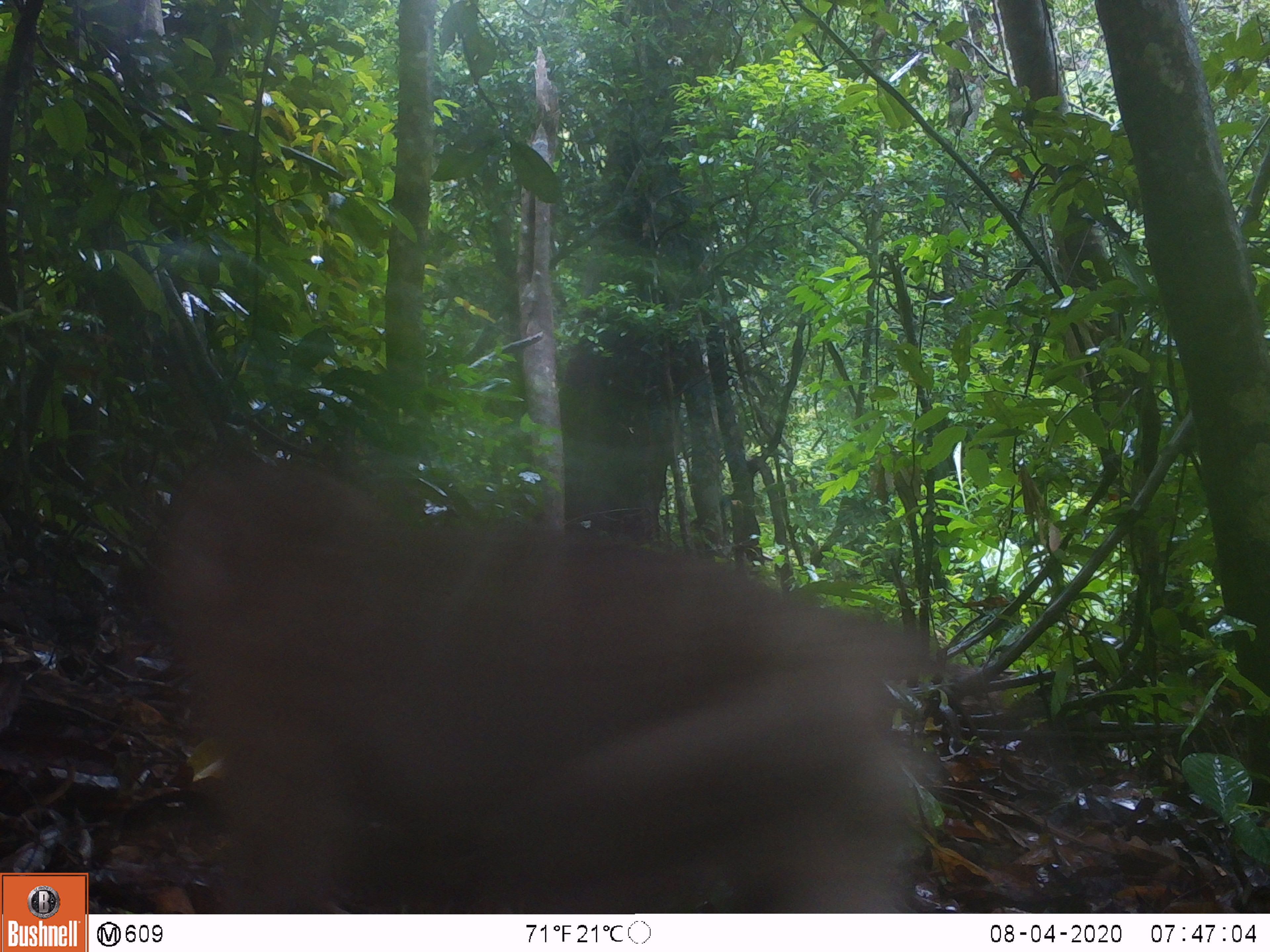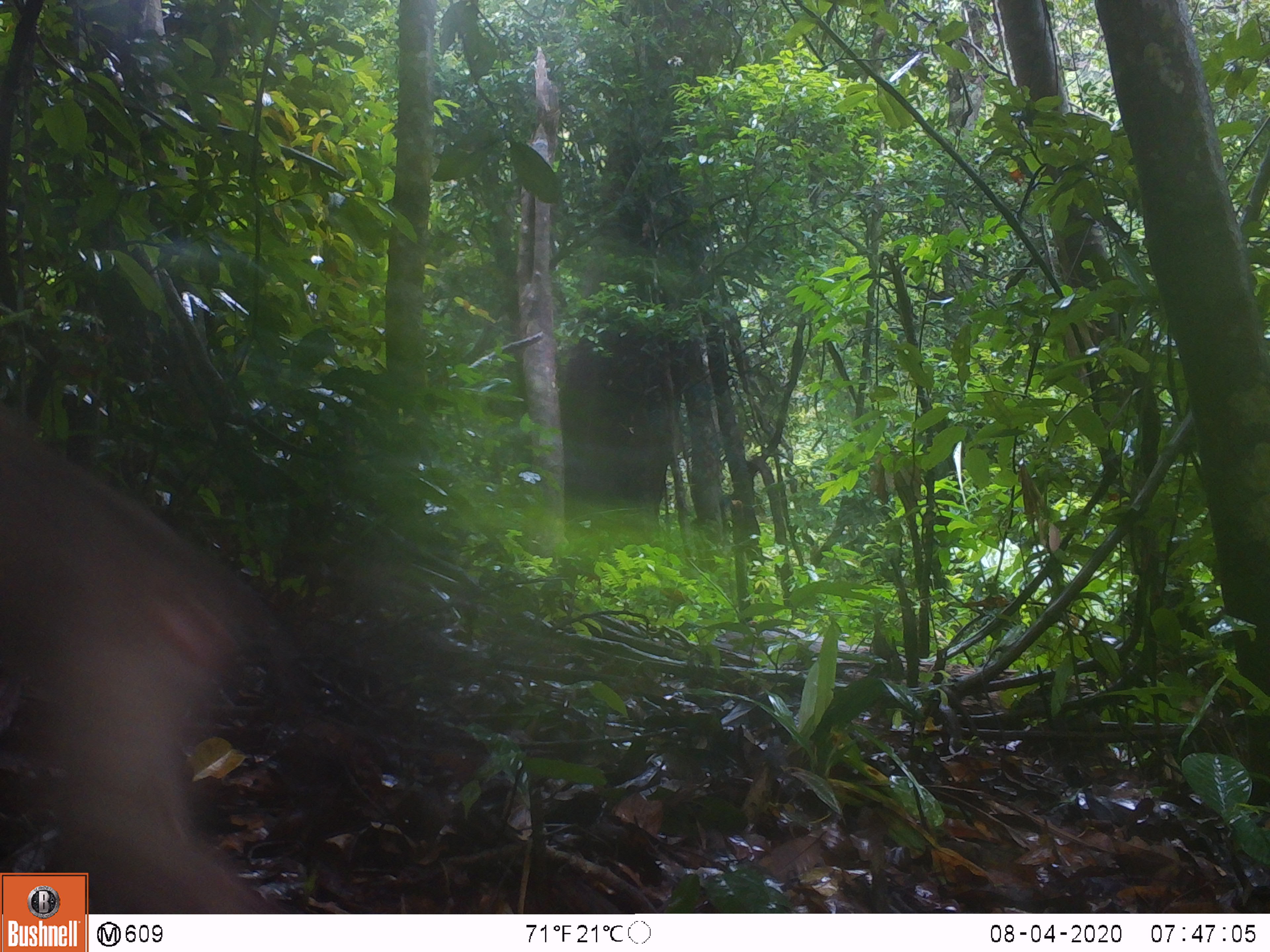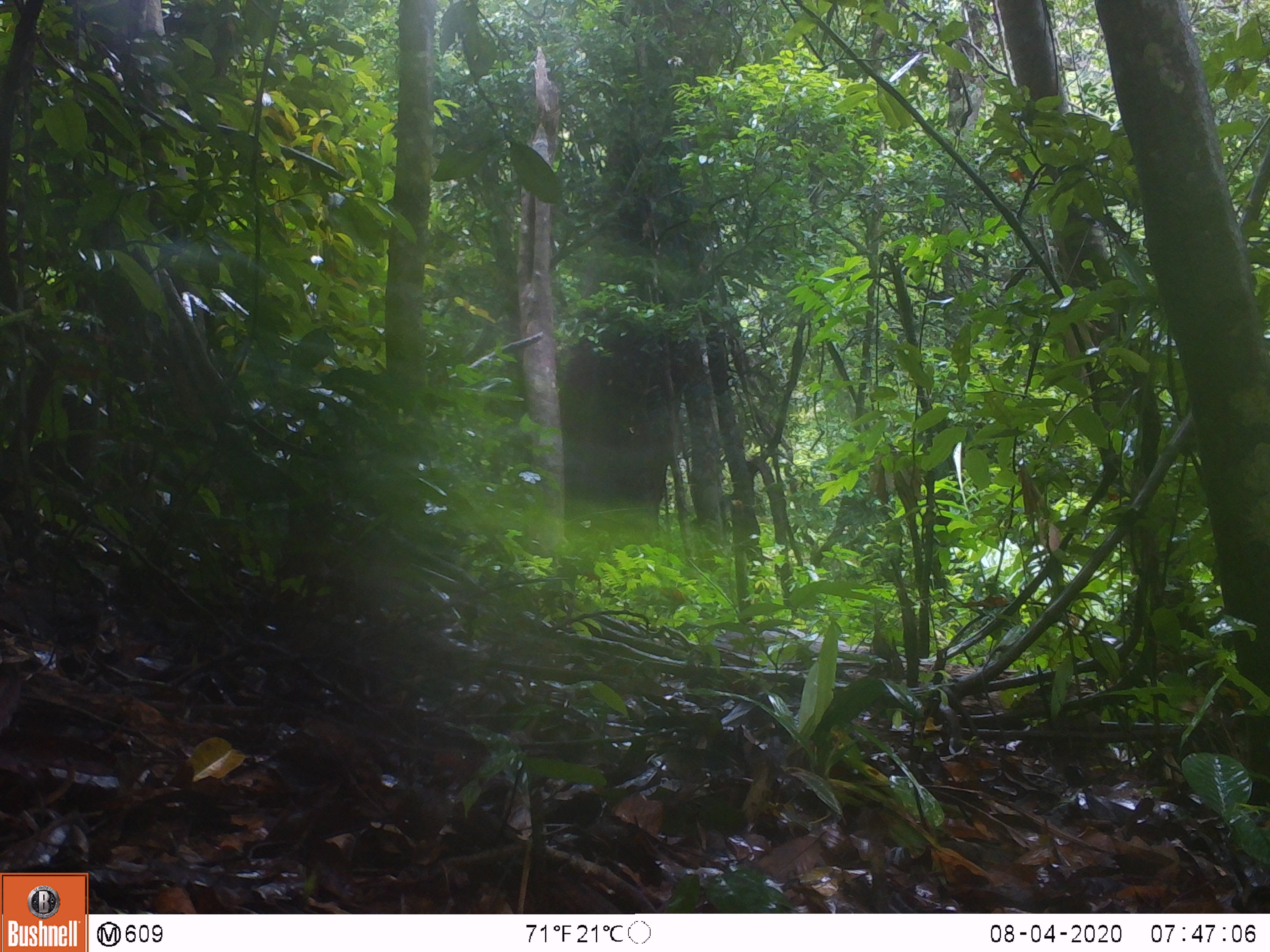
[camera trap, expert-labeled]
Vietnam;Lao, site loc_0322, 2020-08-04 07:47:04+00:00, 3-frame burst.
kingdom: Animalia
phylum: Chordata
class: Mammalia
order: Primates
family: Cercopithecidae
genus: Macaca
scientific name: Macaca nemestrina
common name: pig-tailed macaque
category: pig tailed macaque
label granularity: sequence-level